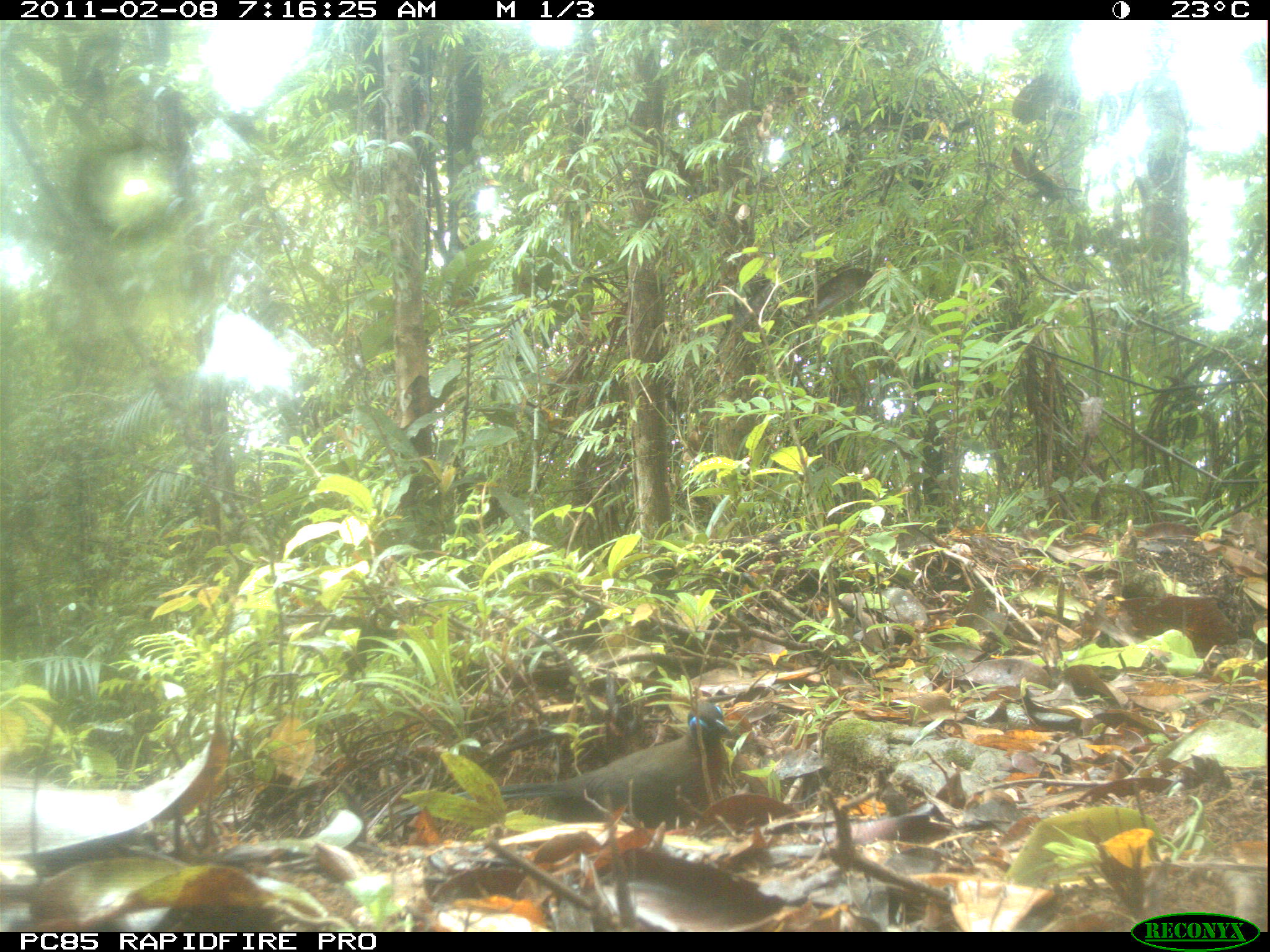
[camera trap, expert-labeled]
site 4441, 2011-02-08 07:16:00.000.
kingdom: Animalia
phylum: Chordata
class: Aves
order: Cuculiformes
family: Cuculidae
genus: Coua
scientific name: Coua serriana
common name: red-breasted coua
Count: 1.